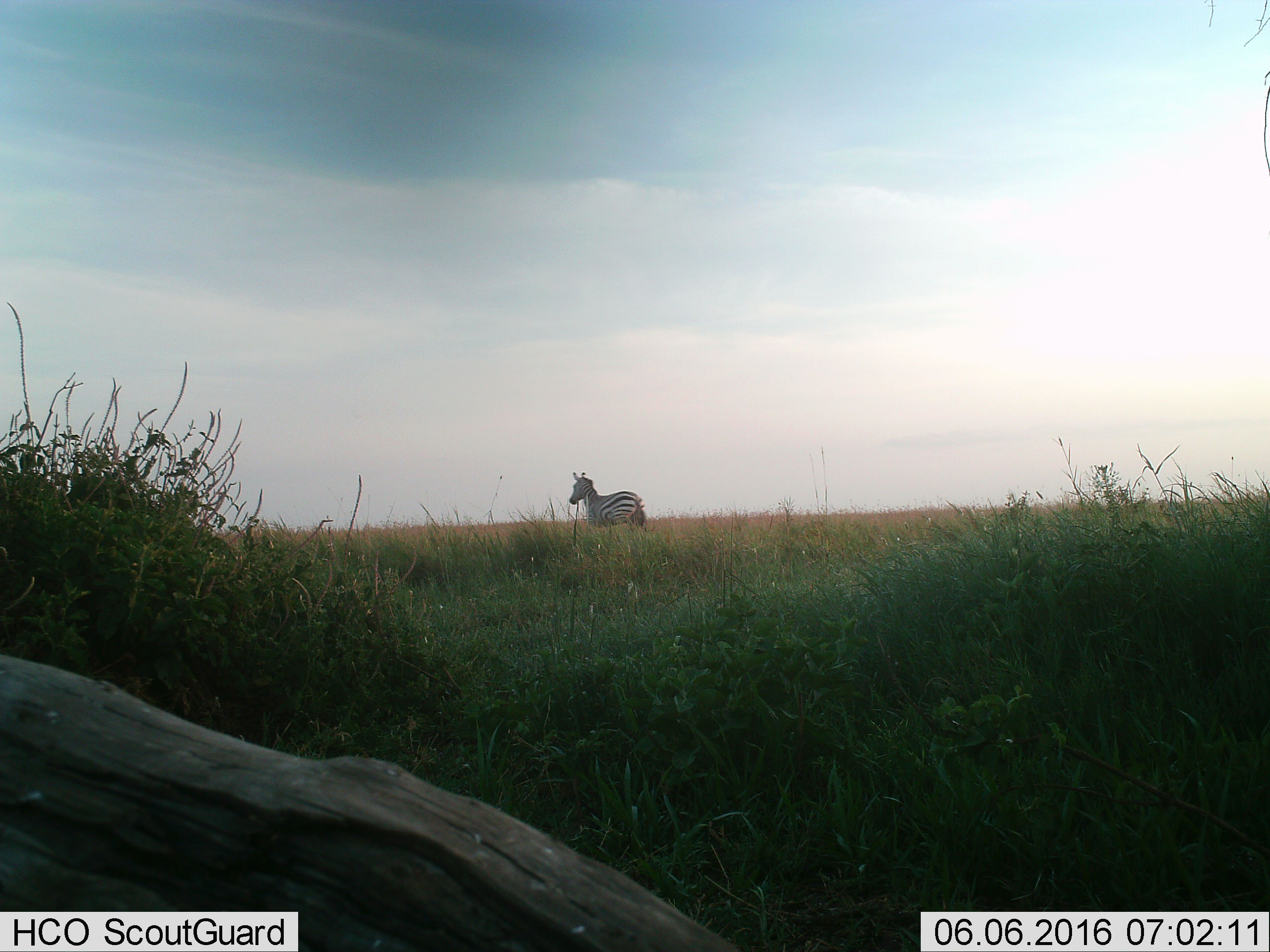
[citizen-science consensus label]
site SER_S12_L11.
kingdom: Animalia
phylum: Chordata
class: Mammalia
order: Perissodactyla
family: Equidae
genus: Equus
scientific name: Equus quagga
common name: plains zebra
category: zebraplains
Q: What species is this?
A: Zebraplains (plains zebra) (Equus quagga).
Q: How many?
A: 1.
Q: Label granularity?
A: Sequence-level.